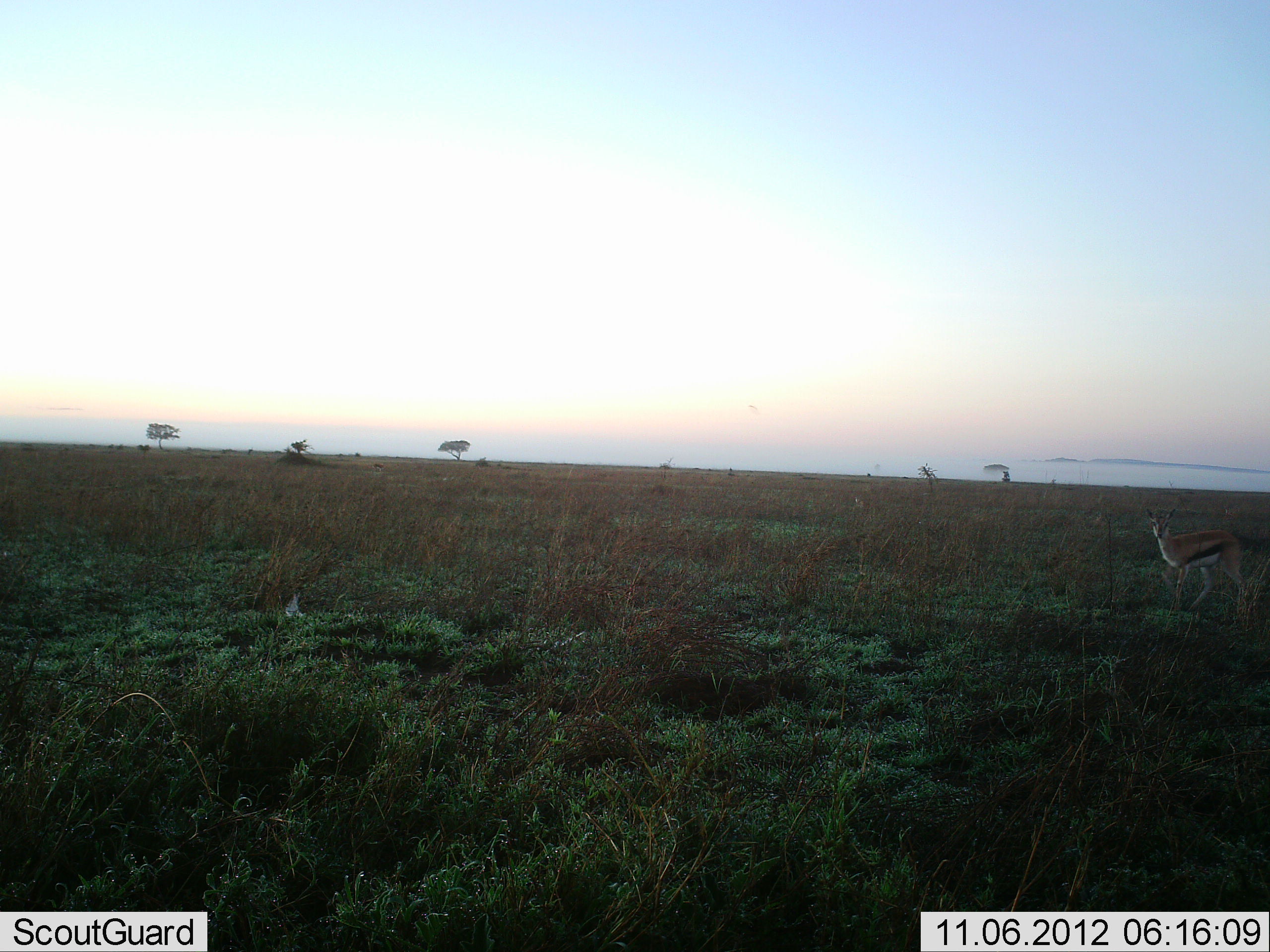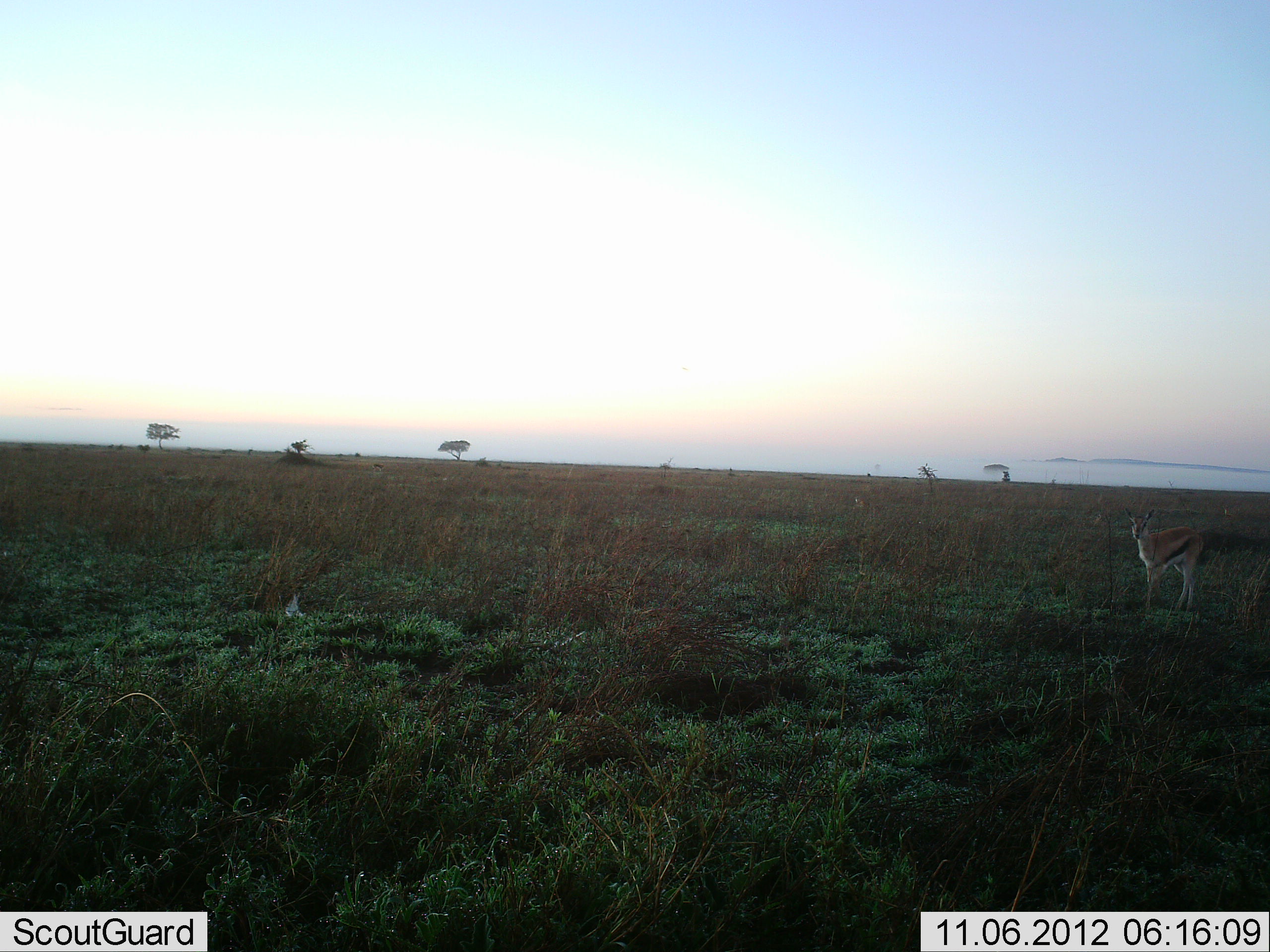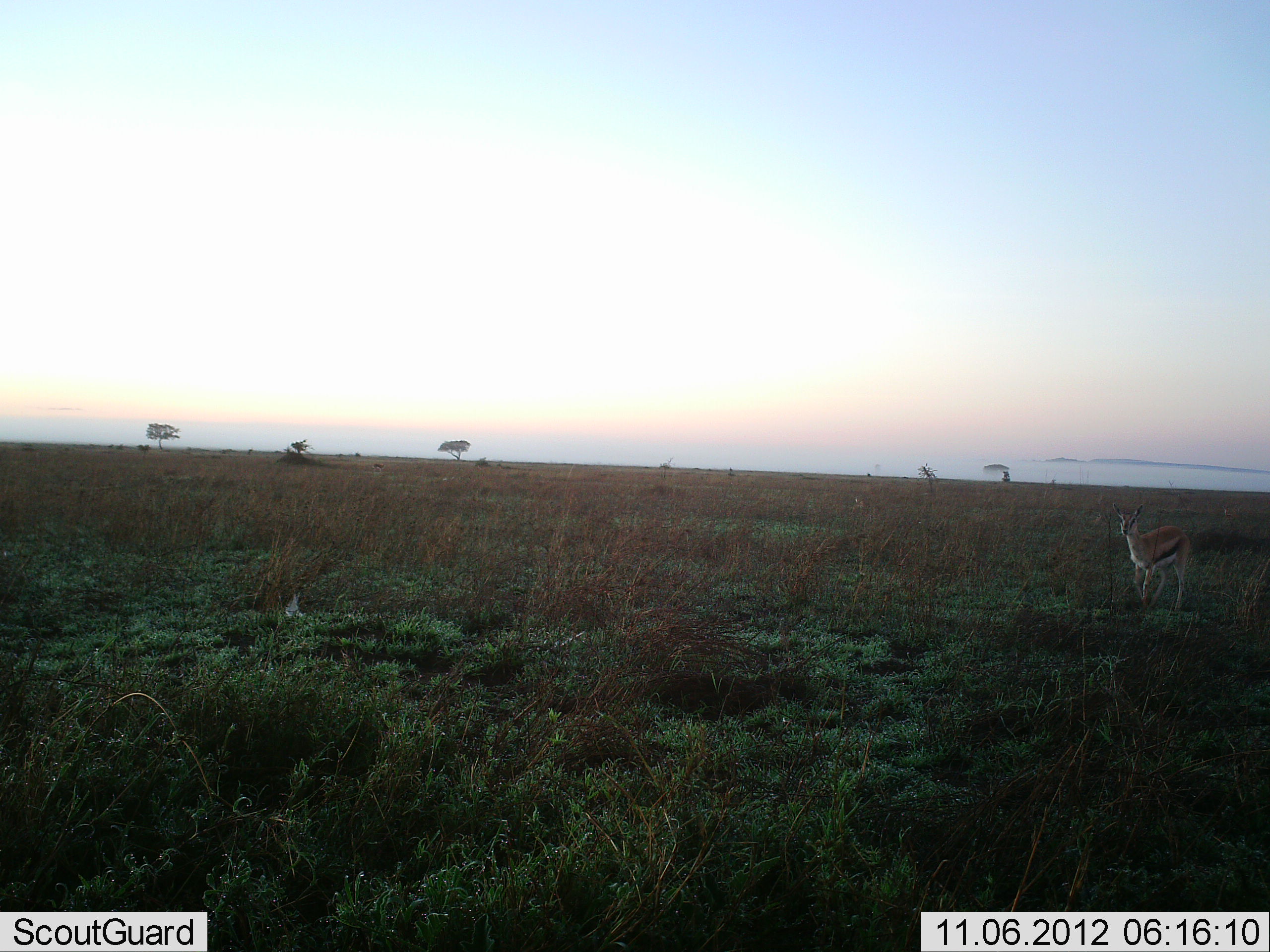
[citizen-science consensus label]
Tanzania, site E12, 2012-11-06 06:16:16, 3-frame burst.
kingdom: Animalia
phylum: Chordata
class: Mammalia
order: Artiodactyla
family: Bovidae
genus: Eudorcas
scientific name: Eudorcas thomsonii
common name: thomson's gazelle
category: gazellethomsons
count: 1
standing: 40%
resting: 0%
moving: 60%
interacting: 0%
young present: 0%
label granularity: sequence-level